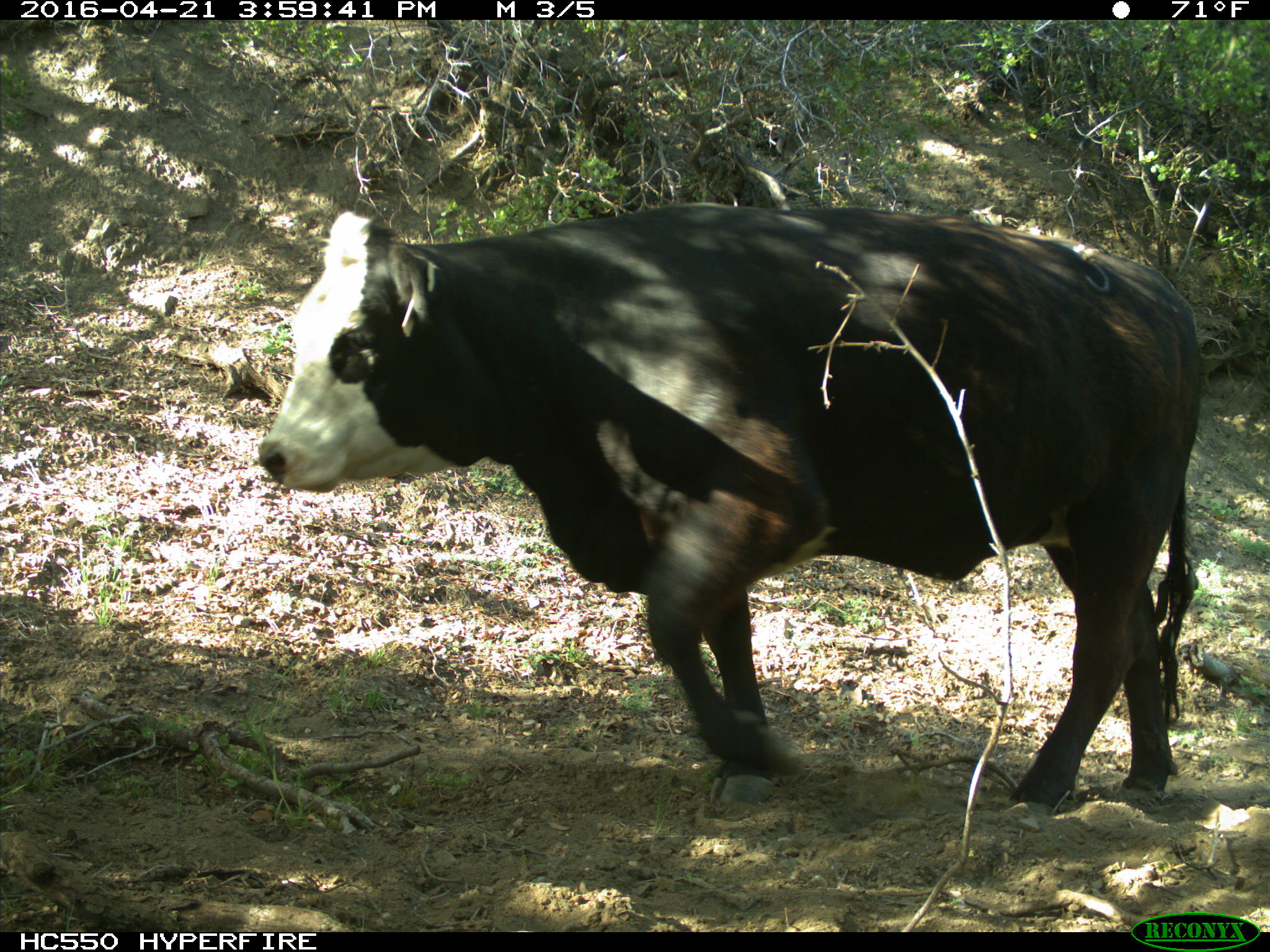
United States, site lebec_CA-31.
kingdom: Animalia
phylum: Chordata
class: Mammalia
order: Artiodactyla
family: Bovidae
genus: Bos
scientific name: Bos taurus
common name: domestic cow